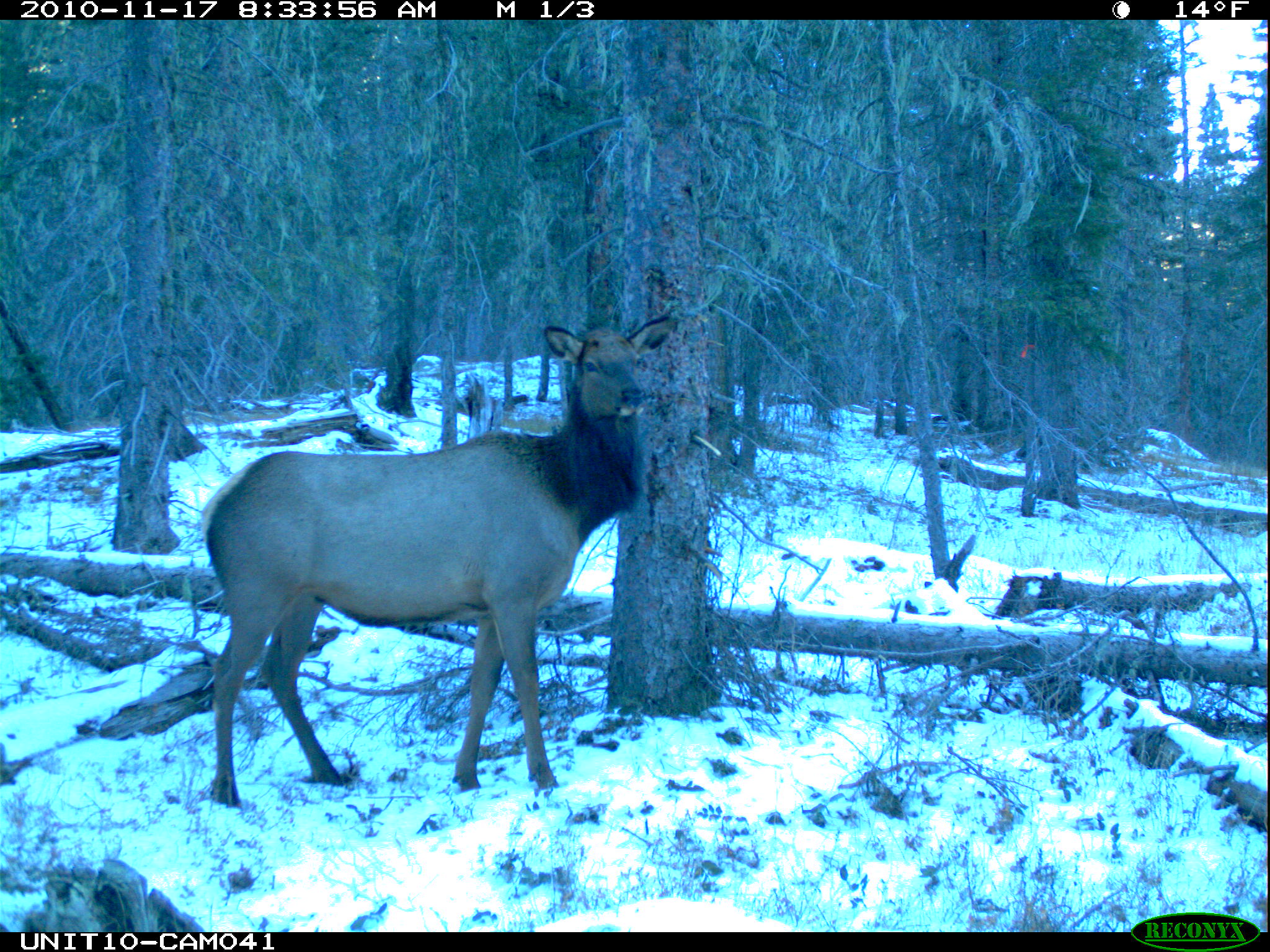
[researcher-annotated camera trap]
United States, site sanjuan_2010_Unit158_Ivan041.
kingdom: Animalia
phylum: Chordata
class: Mammalia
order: Artiodactyla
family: Cervidae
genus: Cervus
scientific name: Cervus elaphus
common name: red deer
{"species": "Cervus elaphus (red deer)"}